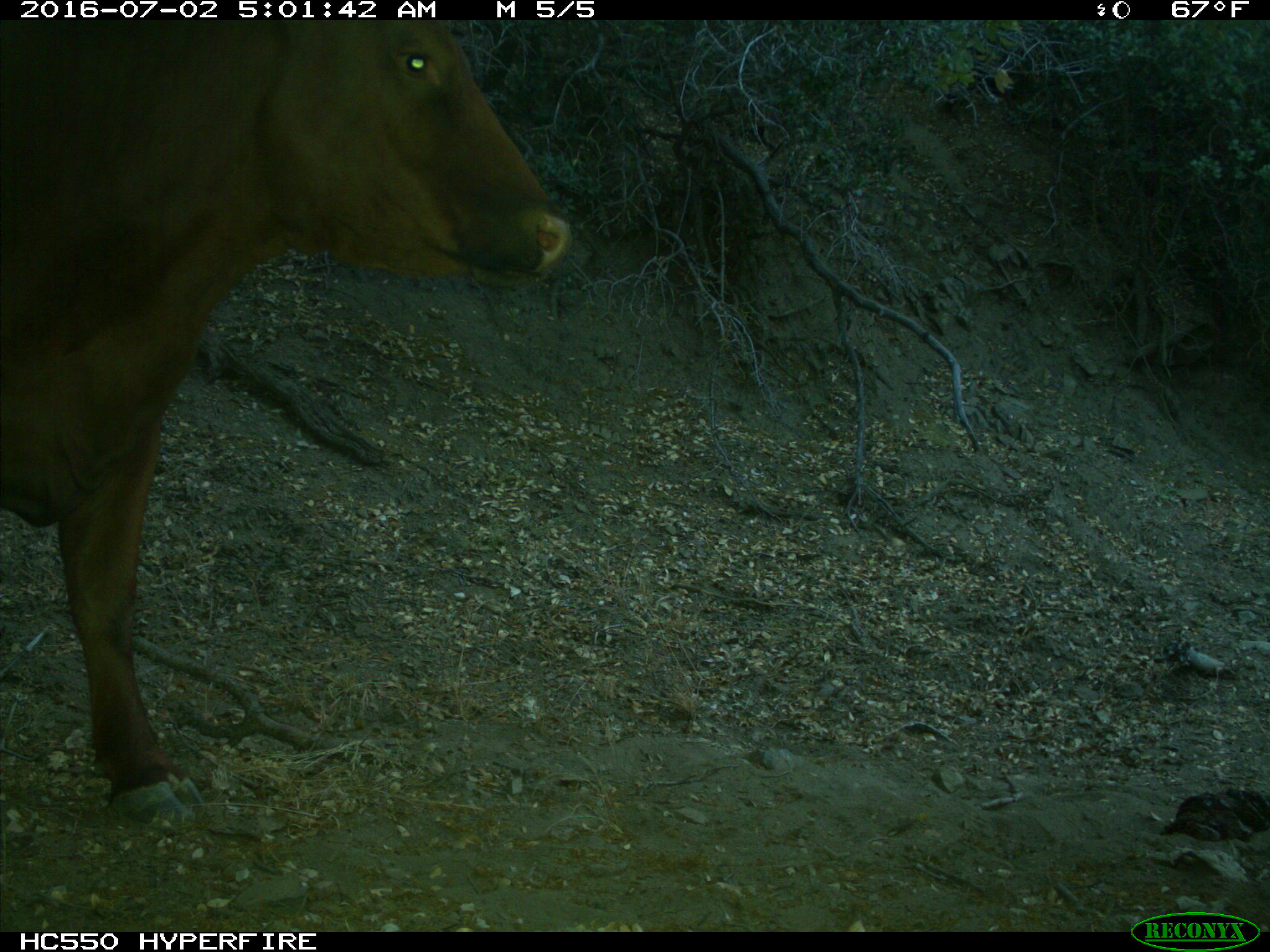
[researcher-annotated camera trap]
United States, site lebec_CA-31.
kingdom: Animalia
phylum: Chordata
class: Mammalia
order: Artiodactyla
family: Bovidae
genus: Bos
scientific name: Bos taurus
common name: domestic cow